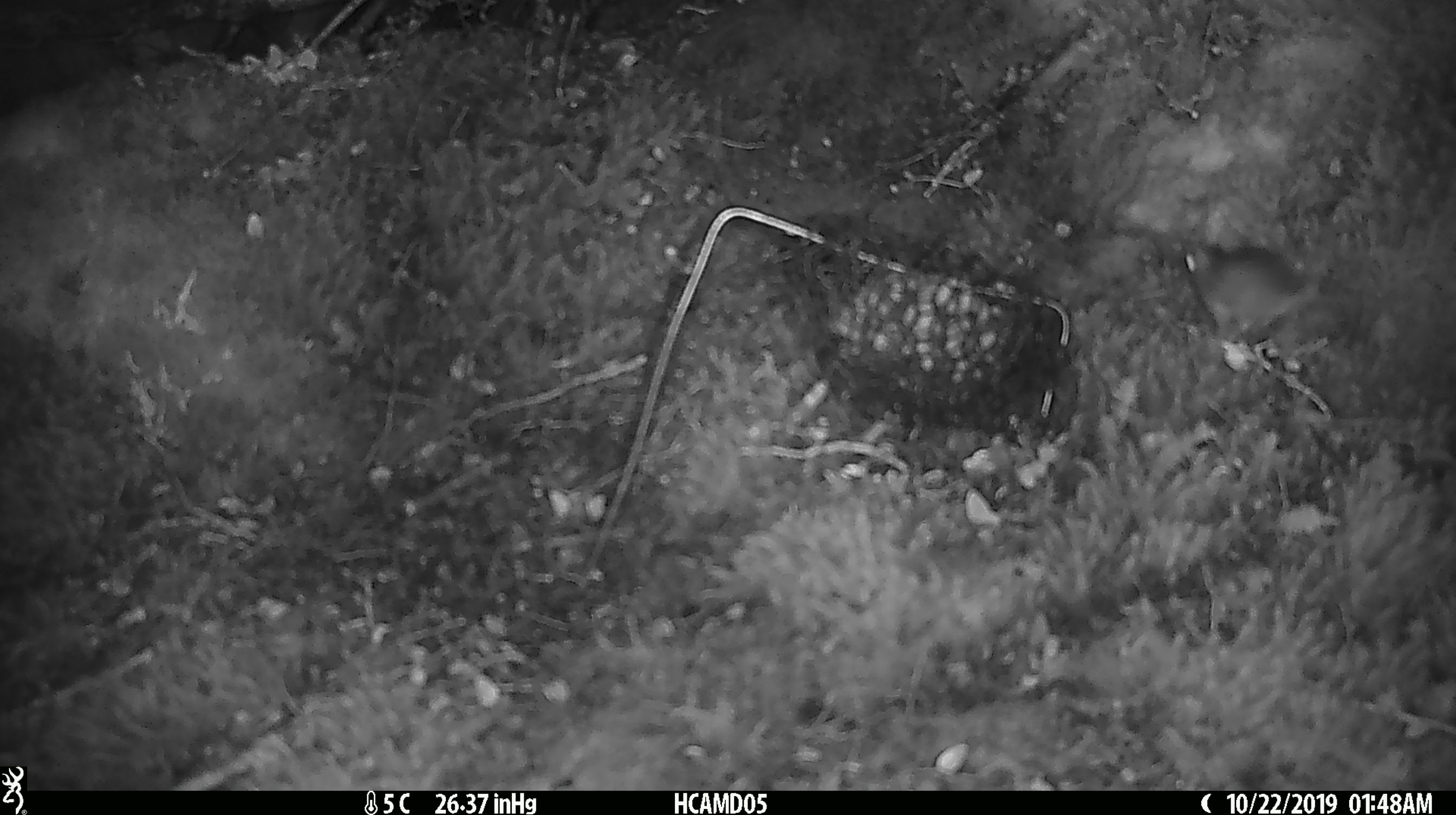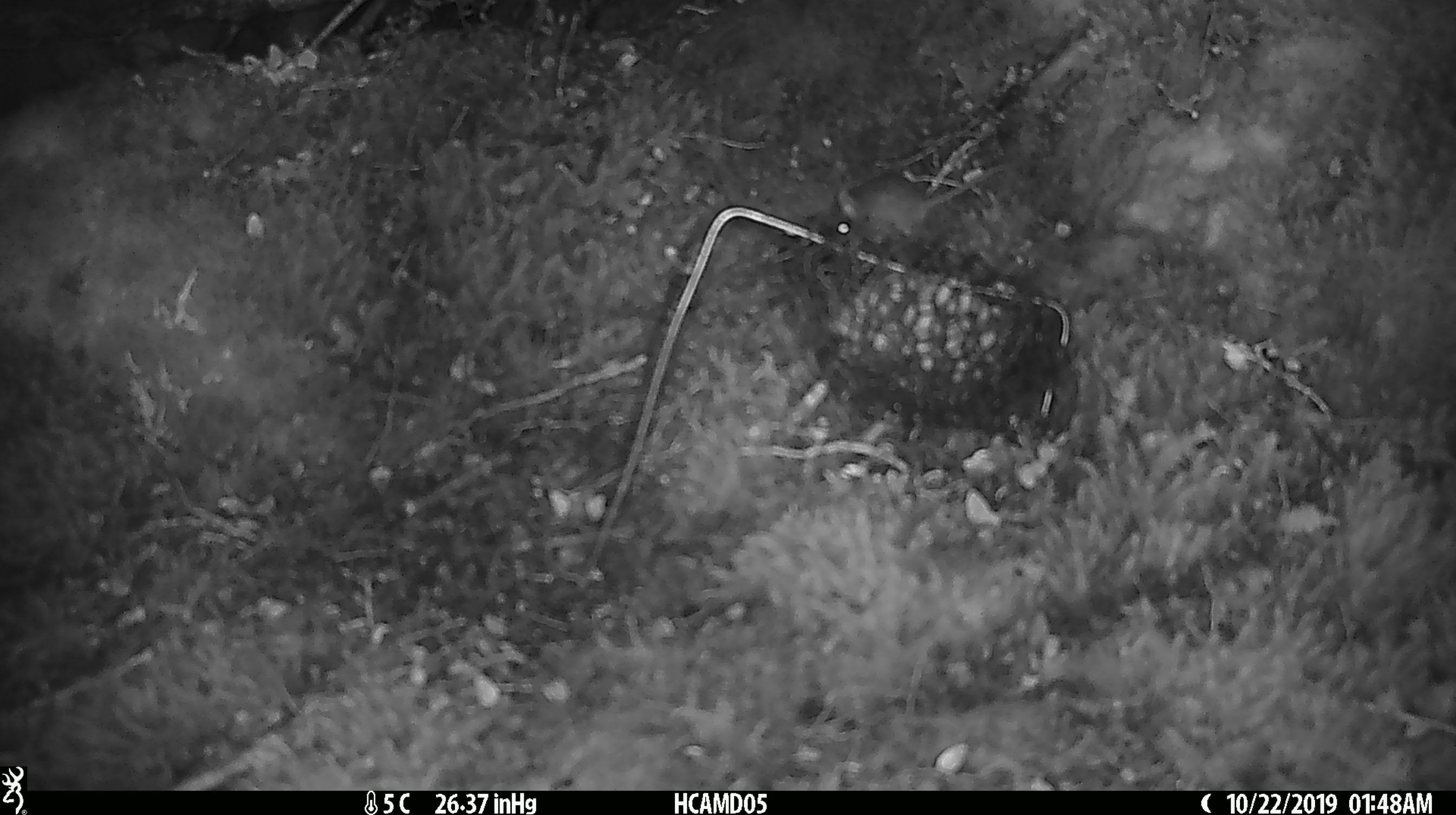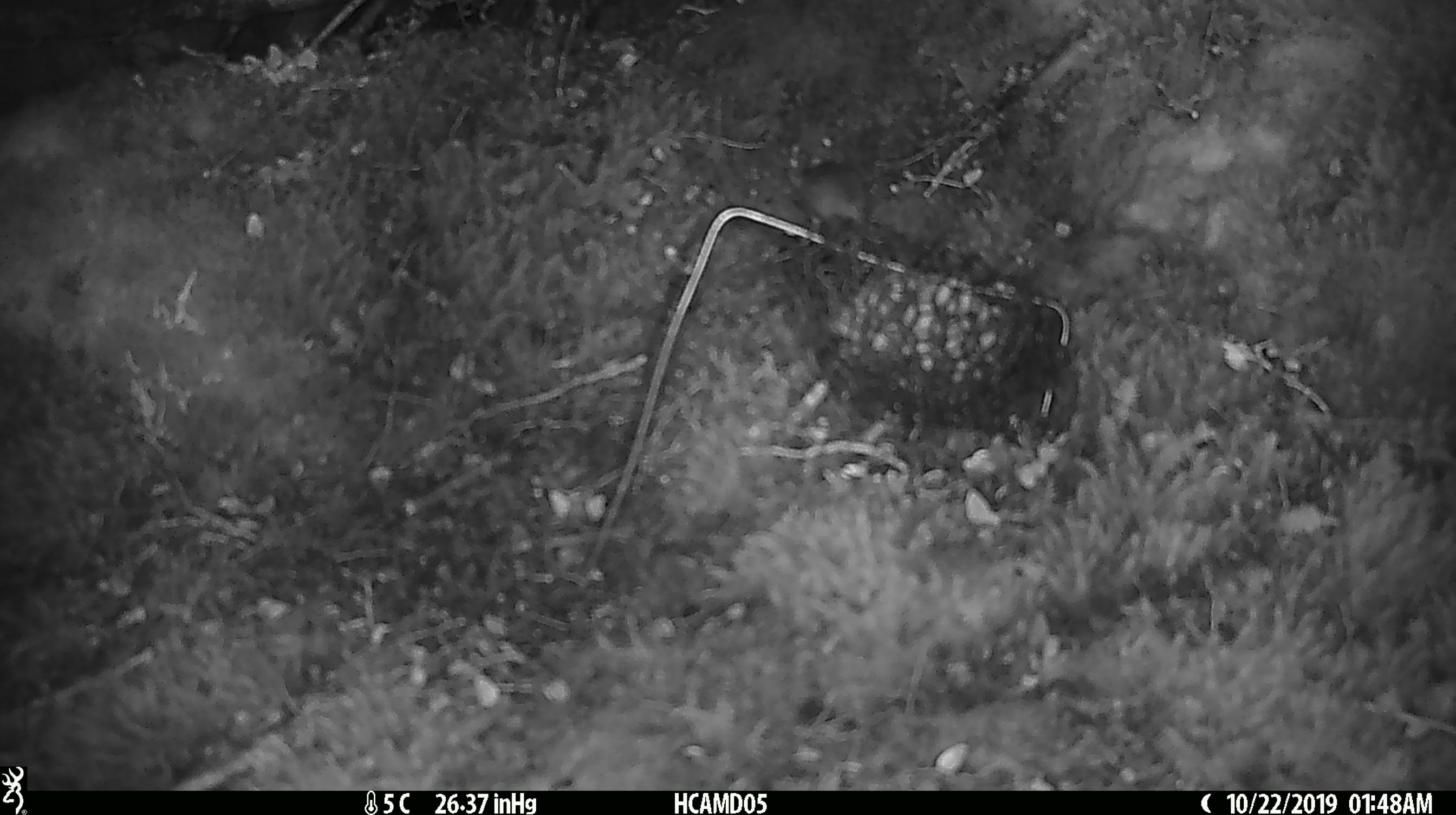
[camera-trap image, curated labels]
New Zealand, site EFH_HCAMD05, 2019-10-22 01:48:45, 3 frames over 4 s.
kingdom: Animalia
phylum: Chordata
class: Mammalia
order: Rodentia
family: Muridae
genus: Mus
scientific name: Mus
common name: mouse